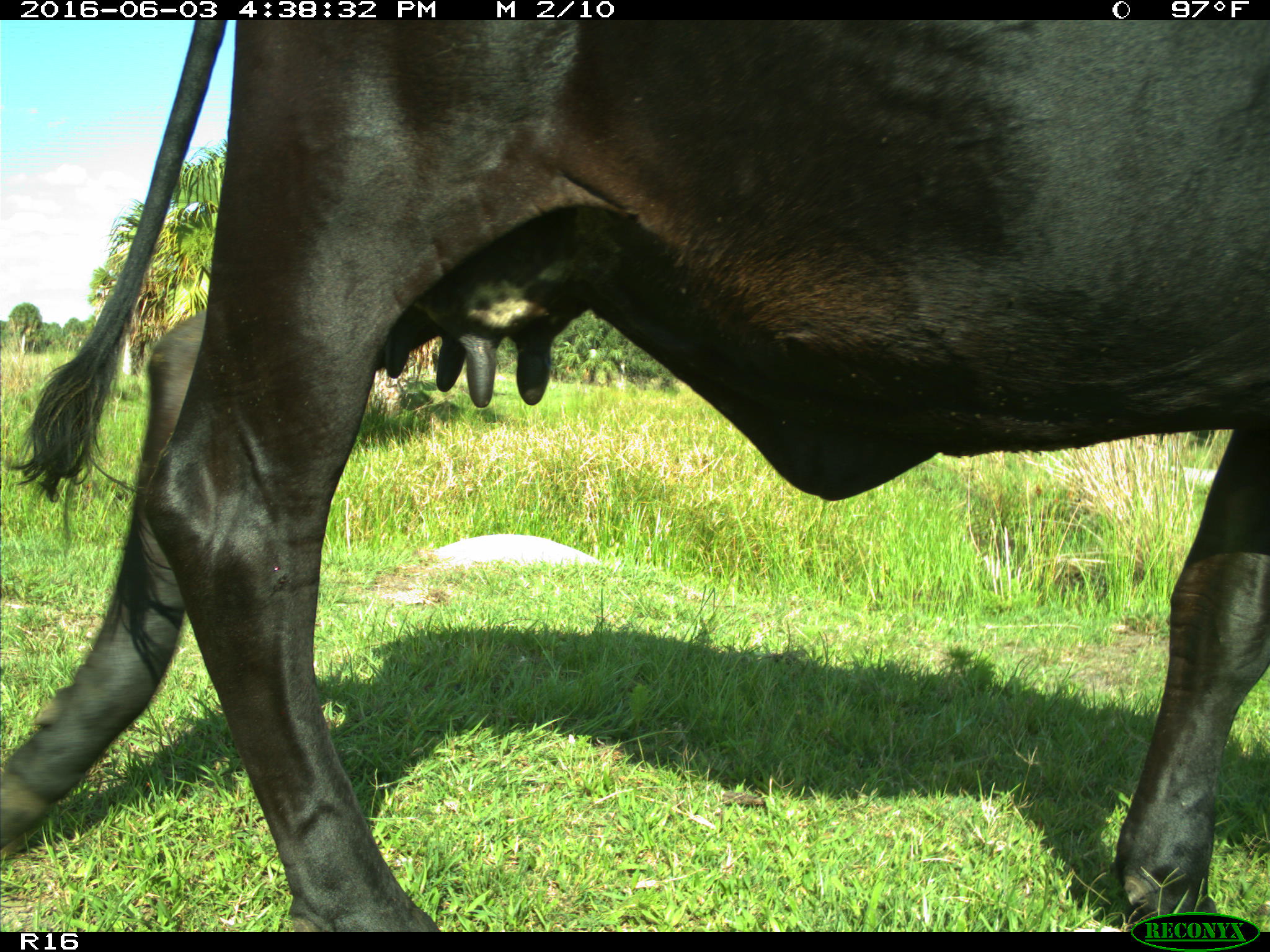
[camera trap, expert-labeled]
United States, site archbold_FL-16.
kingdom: Animalia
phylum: Chordata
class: Mammalia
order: Artiodactyla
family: Bovidae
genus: Bos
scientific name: Bos taurus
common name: domestic cow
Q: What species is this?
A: Bos taurus (domestic cow).